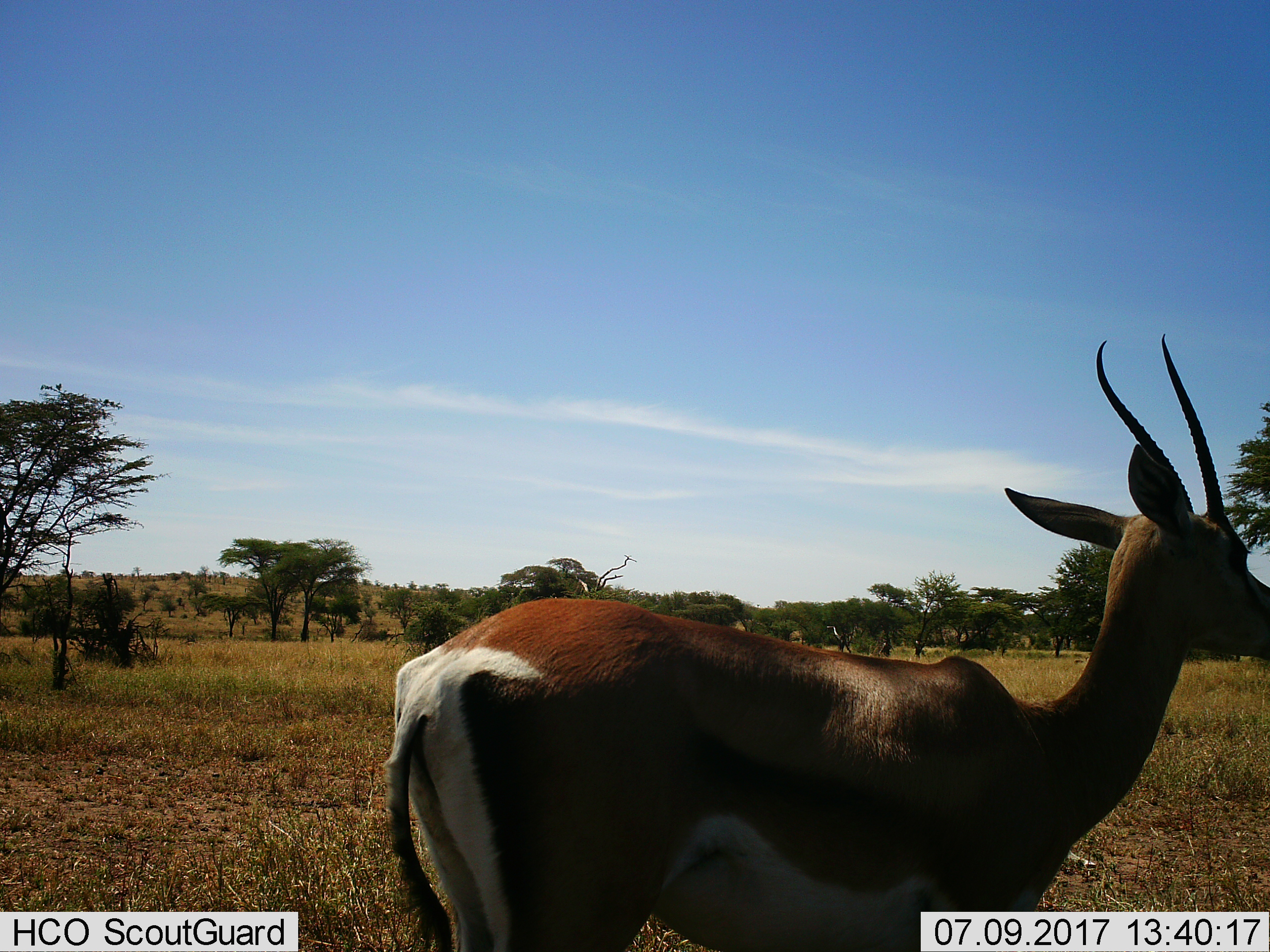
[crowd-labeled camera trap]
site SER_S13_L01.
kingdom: Animalia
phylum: Chordata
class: Mammalia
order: Artiodactyla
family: Bovidae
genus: Nanger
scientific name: Nanger granti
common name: grant's gazelle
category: gazellegrants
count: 1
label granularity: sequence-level